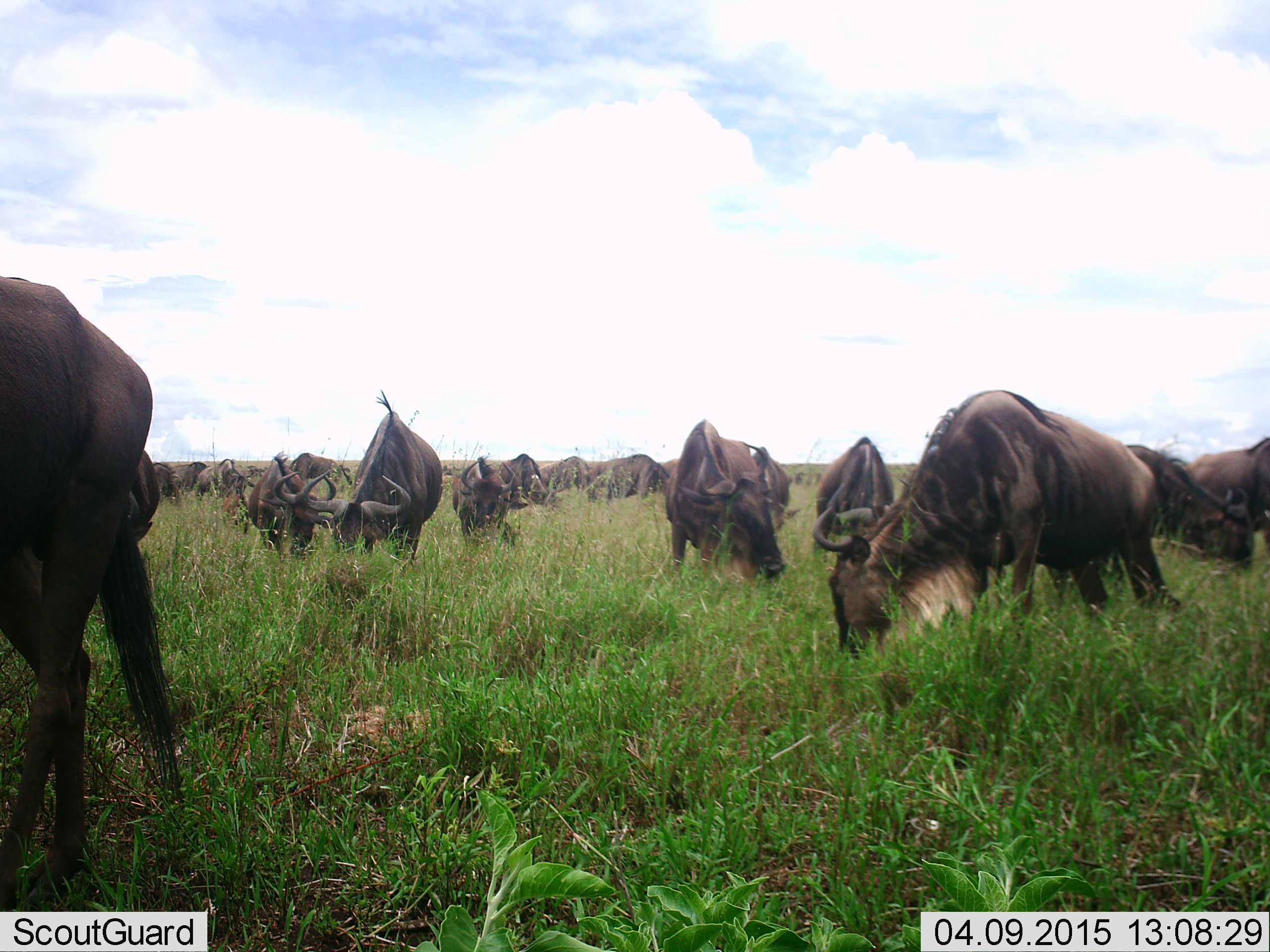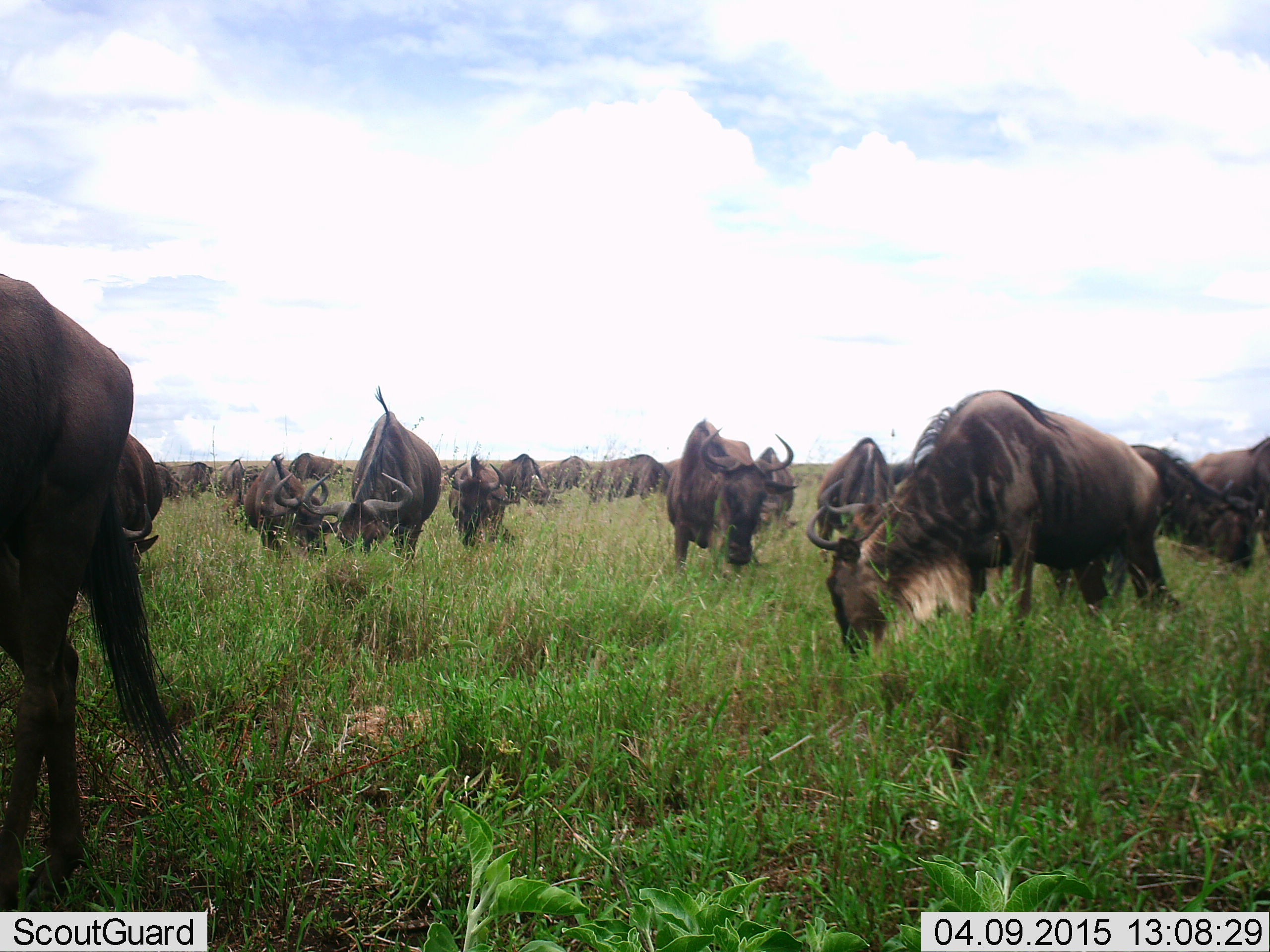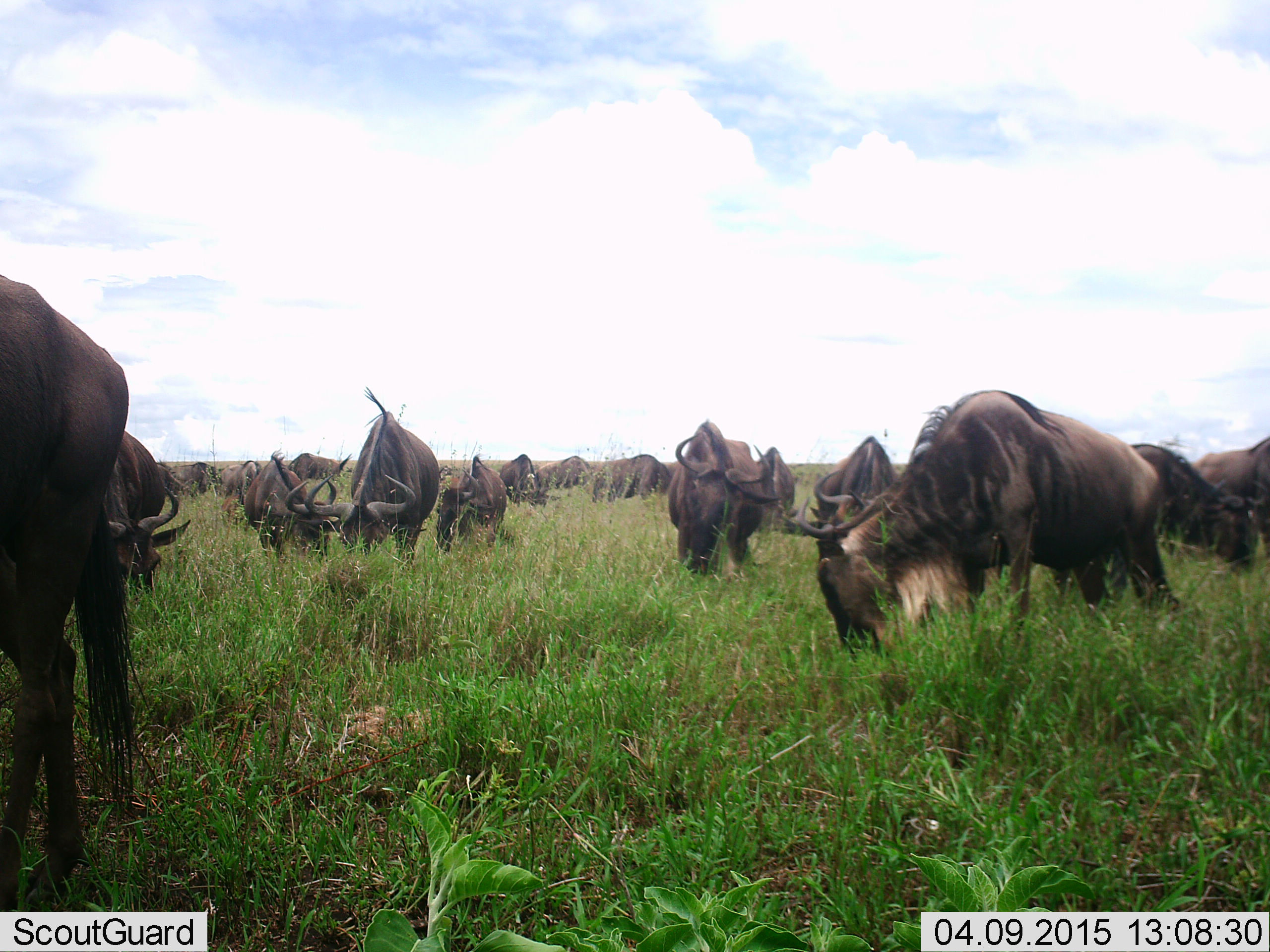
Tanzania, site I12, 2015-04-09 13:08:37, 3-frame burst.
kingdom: Animalia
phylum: Chordata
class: Mammalia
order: Artiodactyla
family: Bovidae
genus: Connochaetes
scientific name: Connochaetes taurinus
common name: blue wildebeest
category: wildebeest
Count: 11-50.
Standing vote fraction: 40%.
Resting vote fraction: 0%.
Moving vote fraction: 10%.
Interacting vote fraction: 20%.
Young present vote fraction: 0%.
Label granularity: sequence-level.